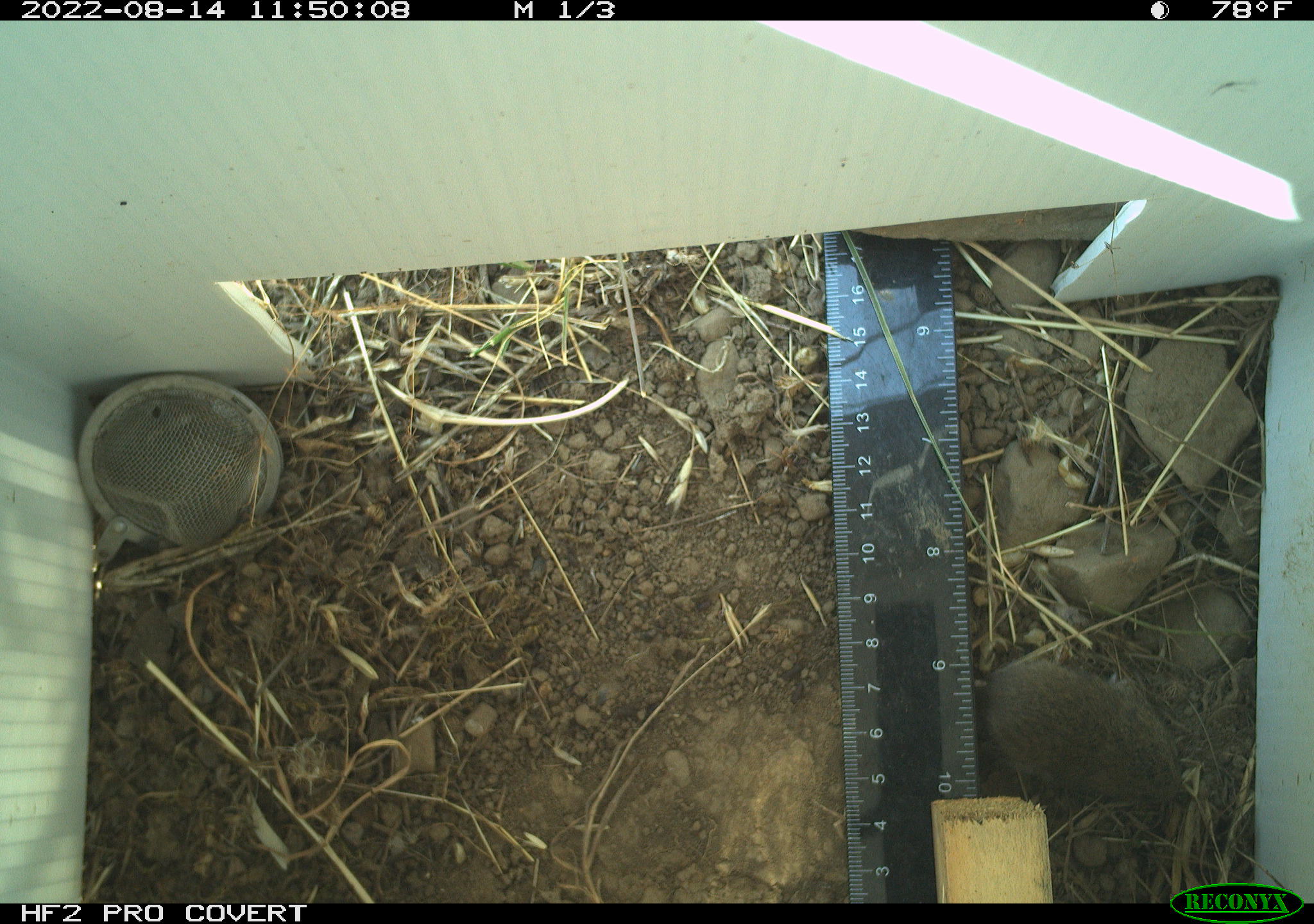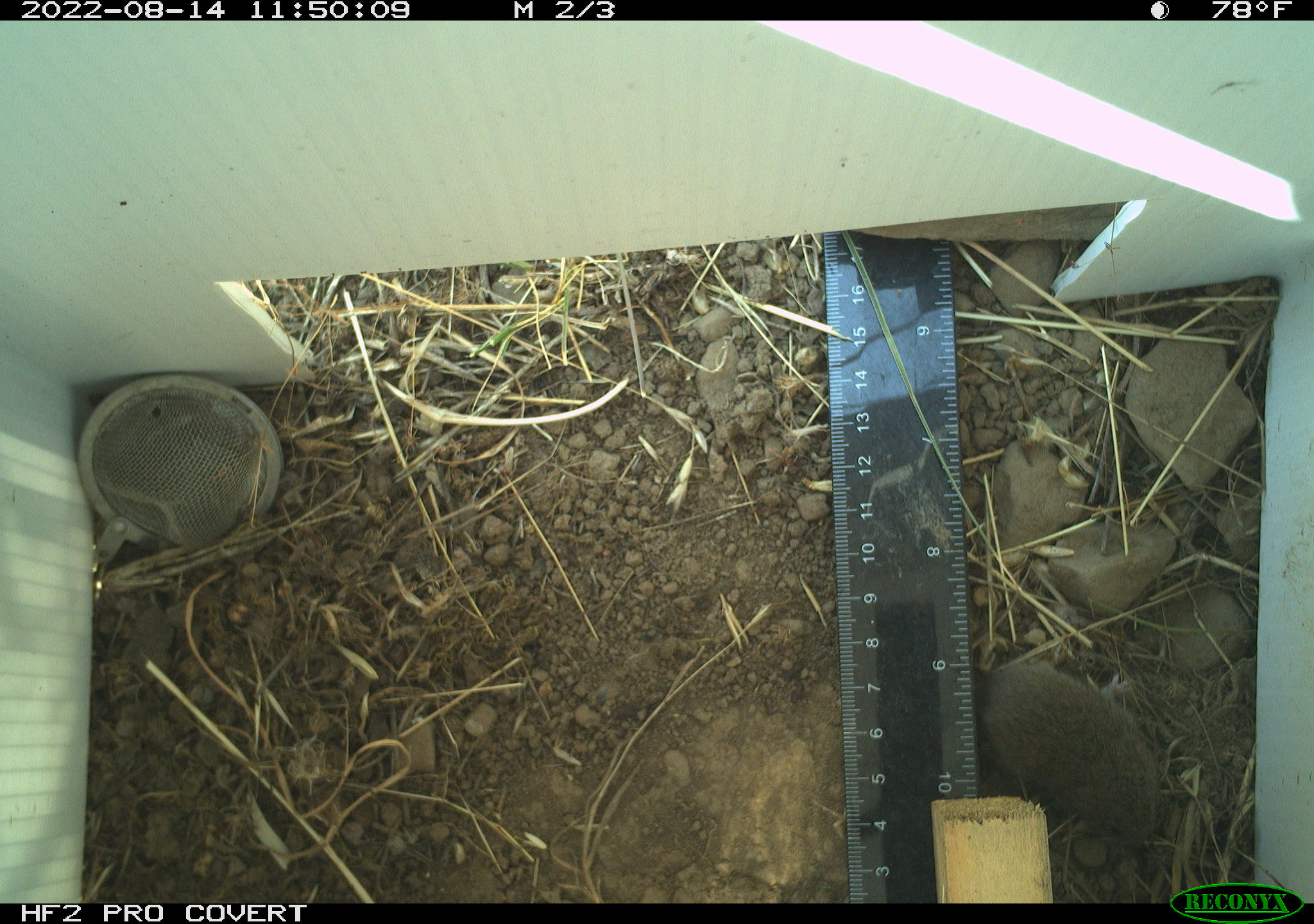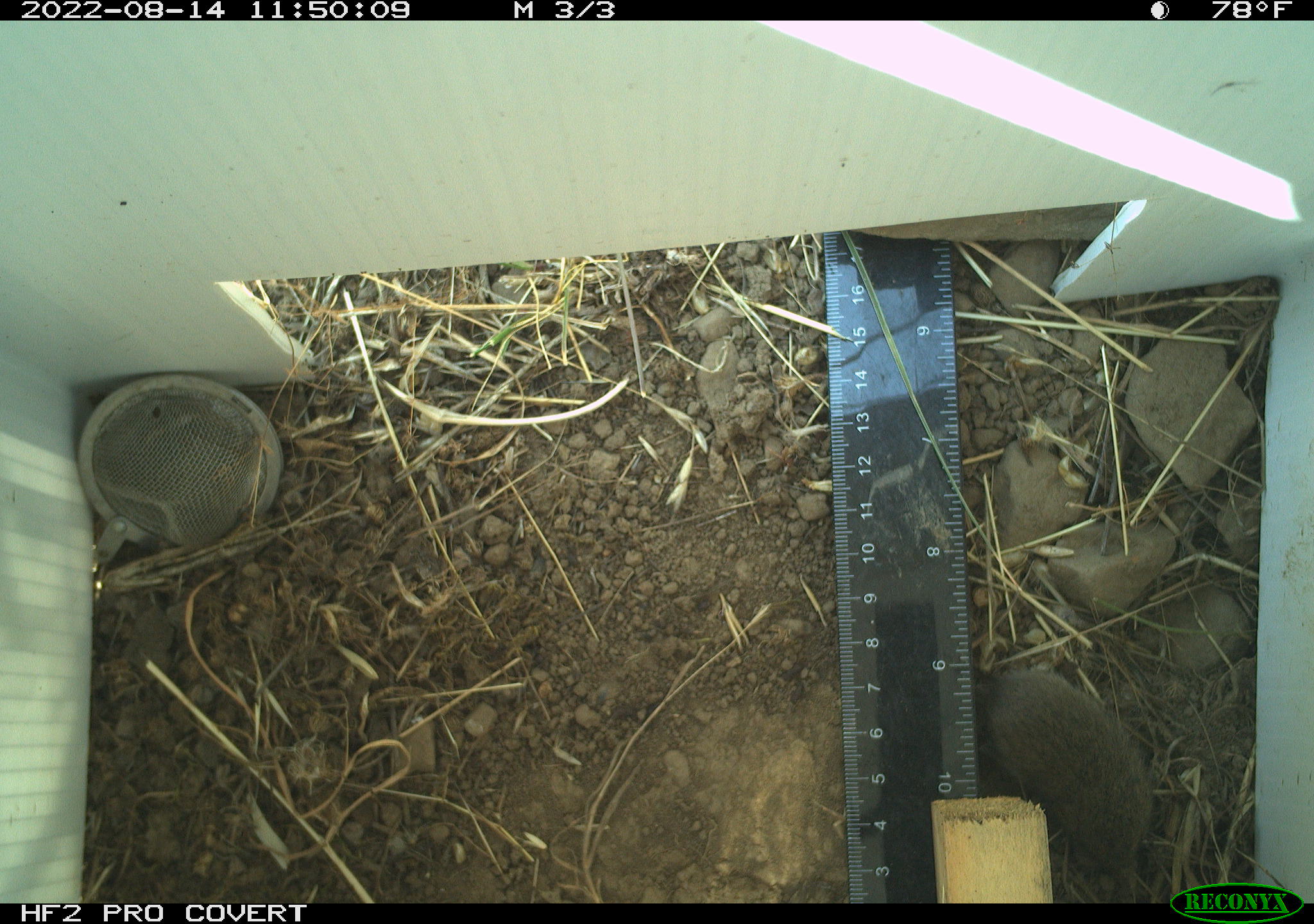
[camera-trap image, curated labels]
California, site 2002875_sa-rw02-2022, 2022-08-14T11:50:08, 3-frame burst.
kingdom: Animalia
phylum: Chordata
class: Mammalia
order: Rodentia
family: Cricetidae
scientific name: Arvicolinae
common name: voles, lemmings, and muskrats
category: arvicolinae subfamily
Arvicolinae subfamily (voles, lemmings, and muskrats) (Arvicolinae).